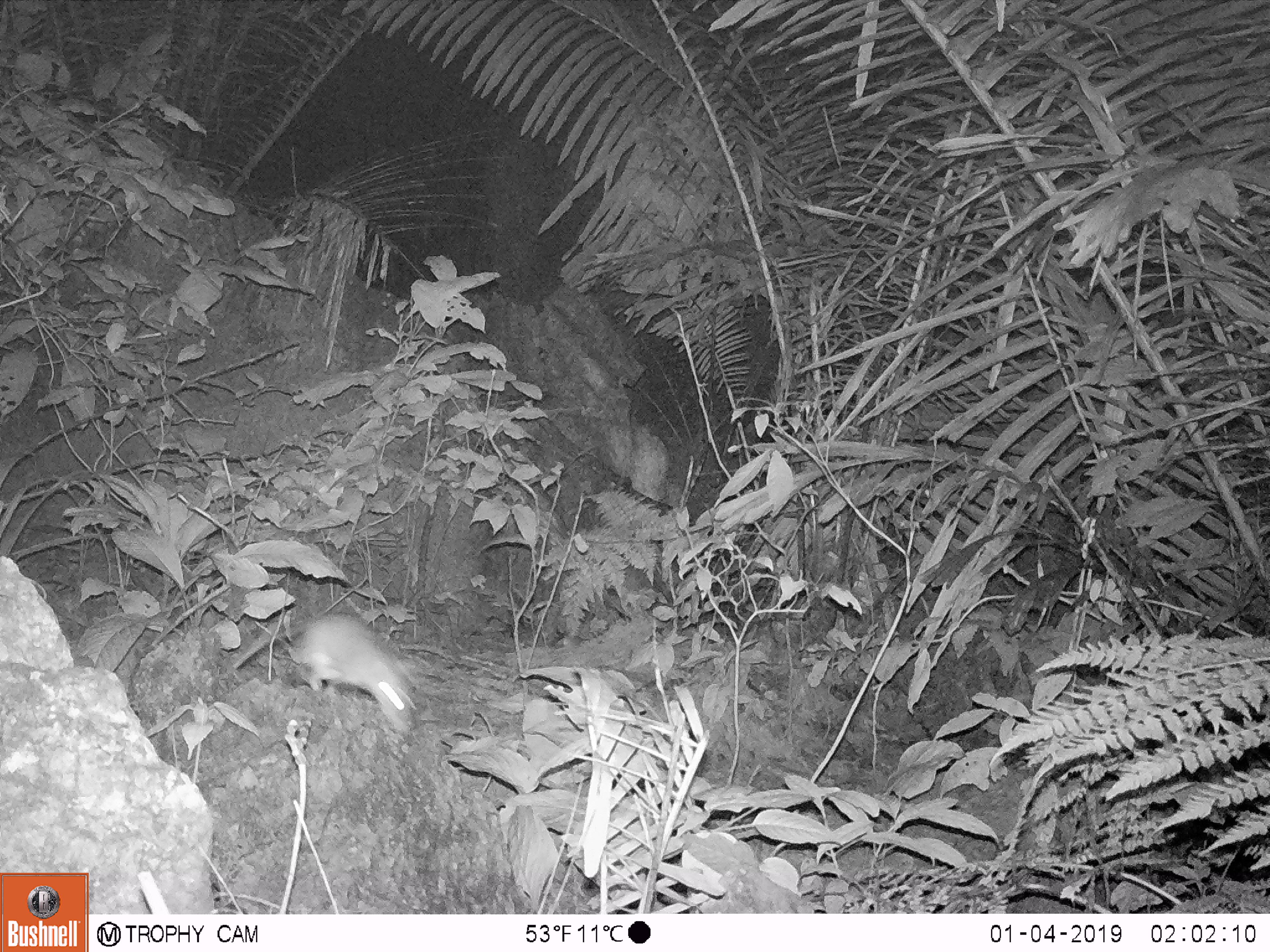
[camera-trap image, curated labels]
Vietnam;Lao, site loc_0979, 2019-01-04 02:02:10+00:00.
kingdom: Animalia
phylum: Chordata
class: Mammalia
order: Rodentia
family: Muridae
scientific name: Muridae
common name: old-world mice and rats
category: unidentified murid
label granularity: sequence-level